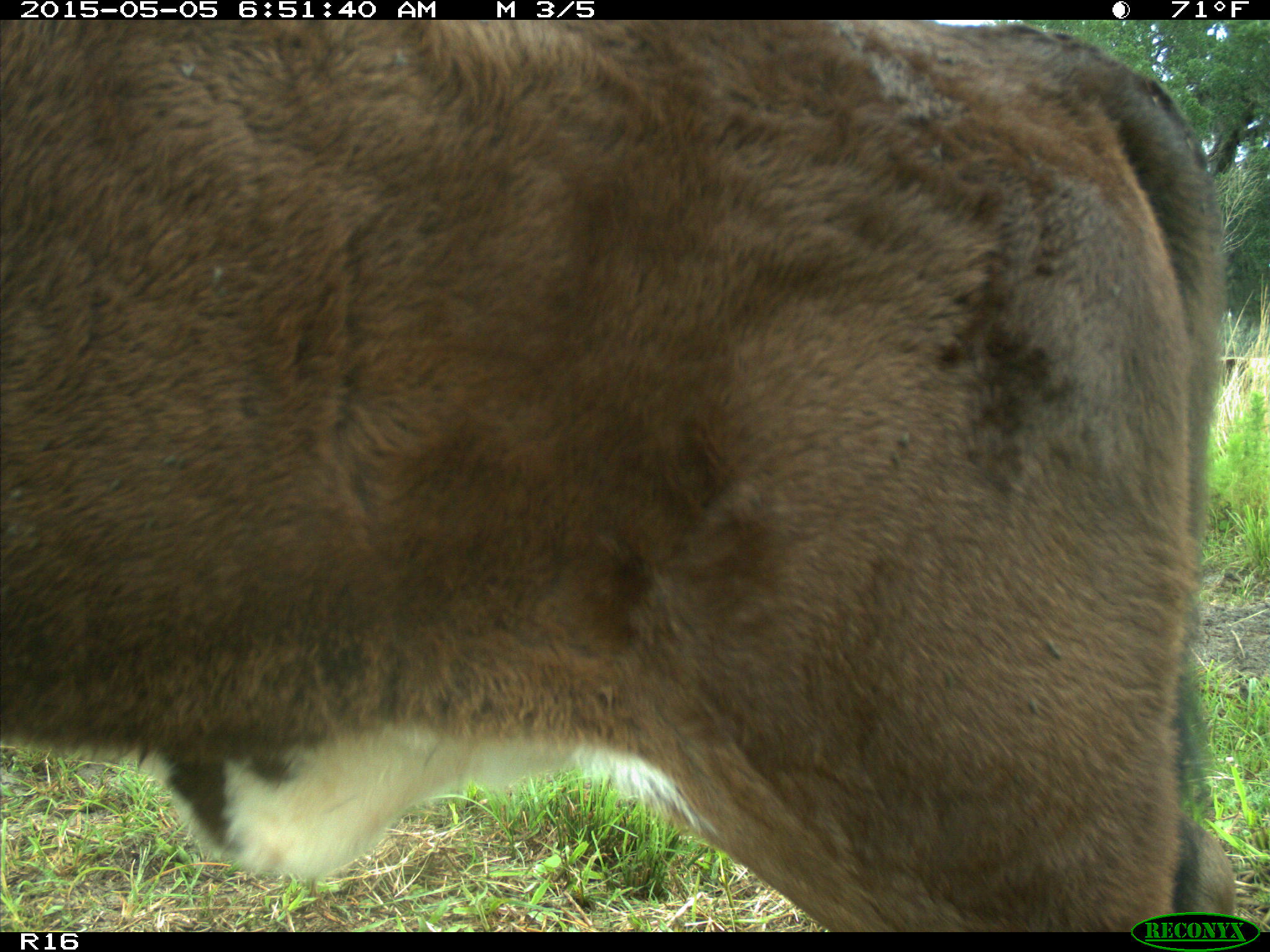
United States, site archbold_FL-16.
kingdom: Animalia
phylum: Chordata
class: Mammalia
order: Artiodactyla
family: Bovidae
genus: Bos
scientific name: Bos taurus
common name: domestic cow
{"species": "Bos taurus (domestic cow)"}